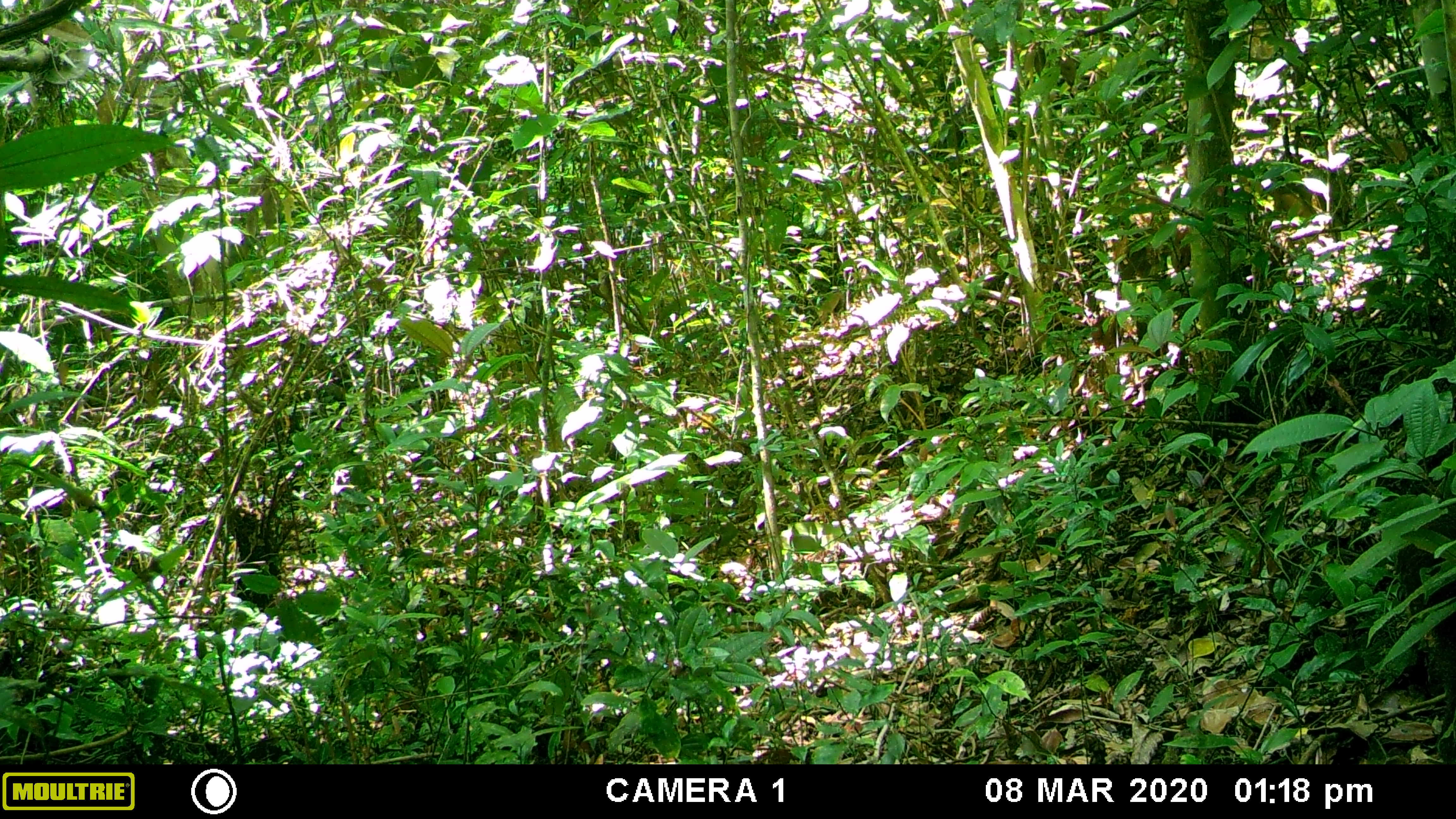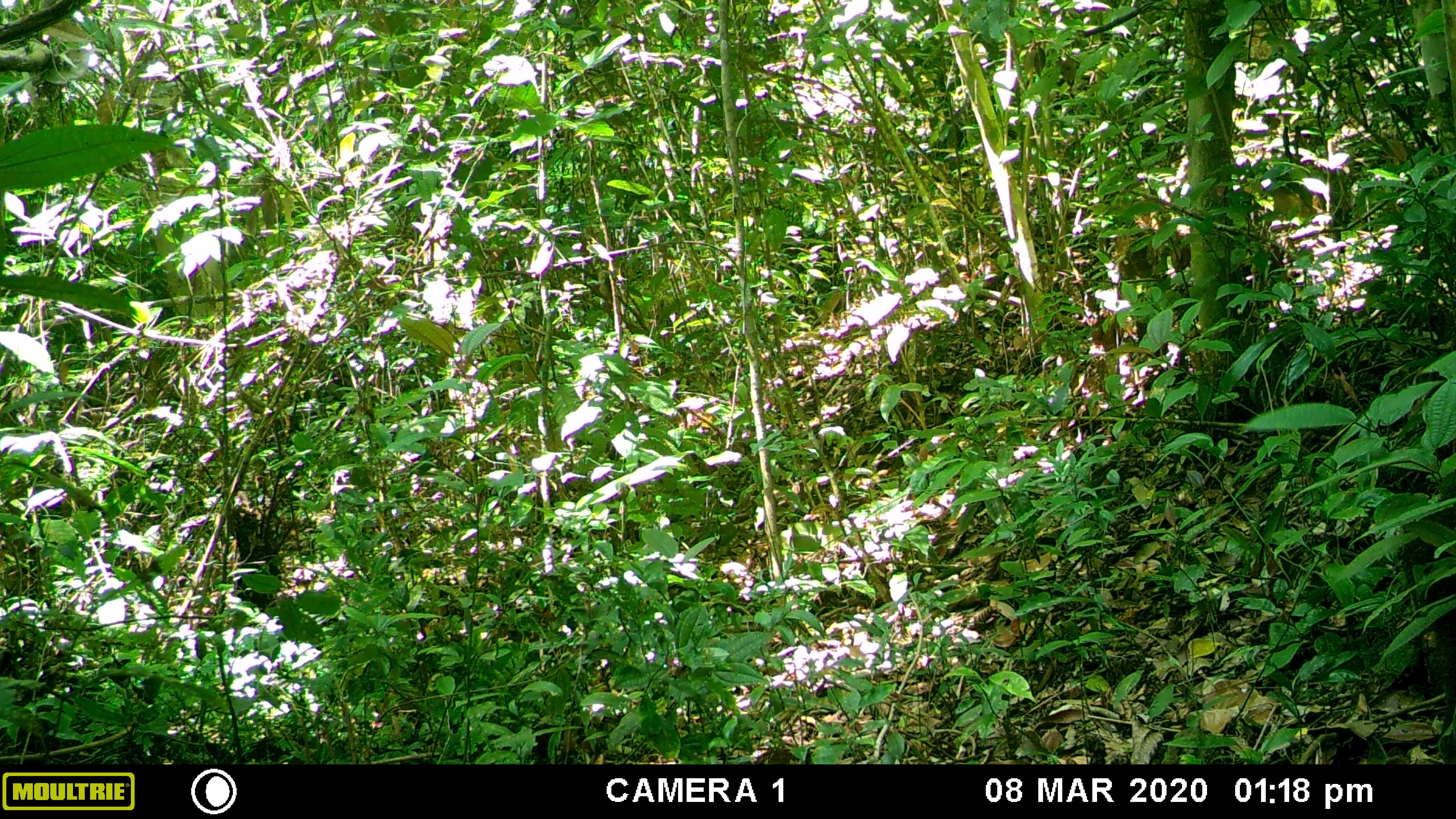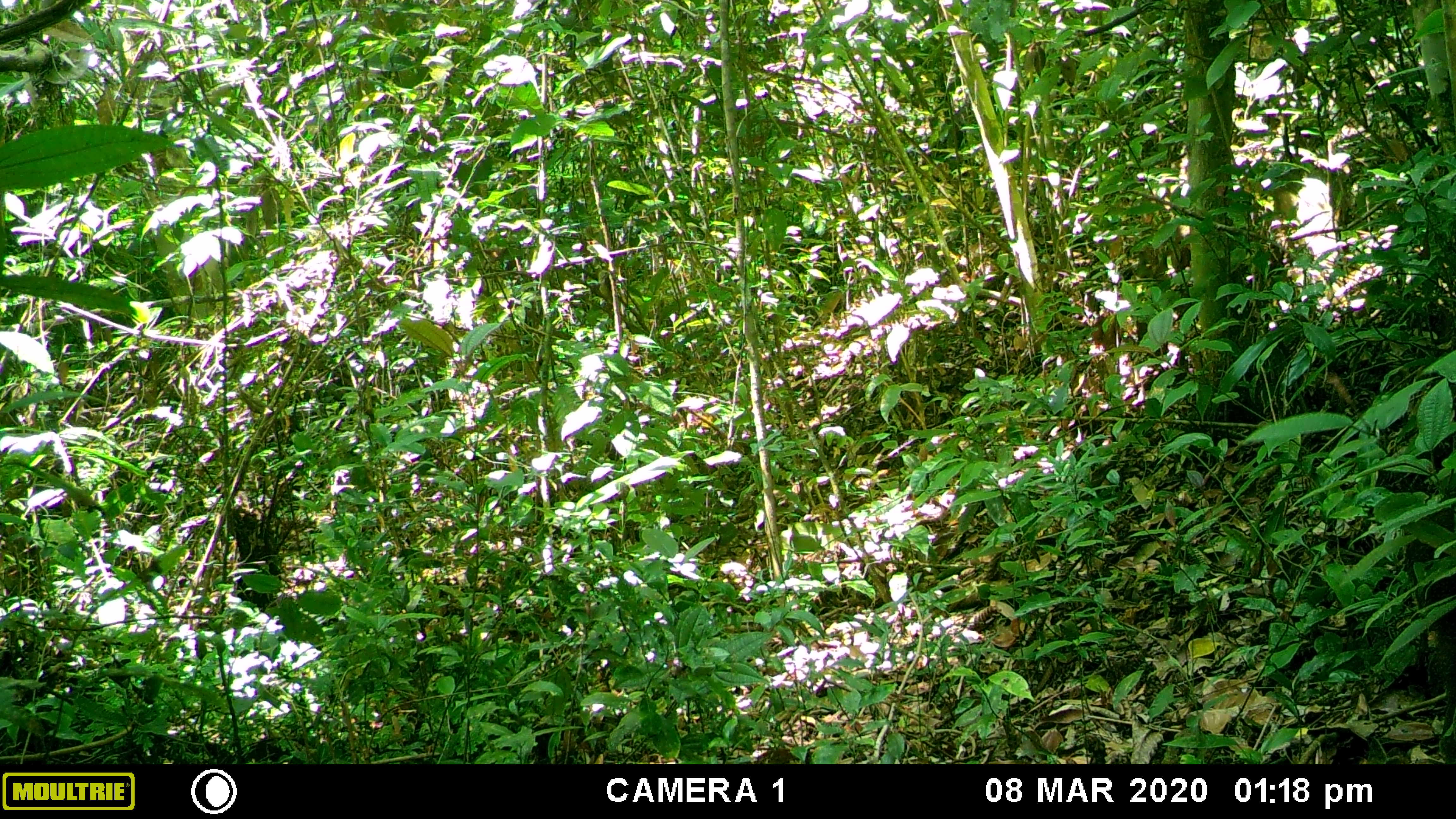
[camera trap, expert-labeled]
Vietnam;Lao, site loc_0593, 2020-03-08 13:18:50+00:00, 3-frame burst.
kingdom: Animalia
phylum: Chordata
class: Mammalia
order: Artiodactyla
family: Suidae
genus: Sus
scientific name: Sus scrofa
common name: eurasian wild pig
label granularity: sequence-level